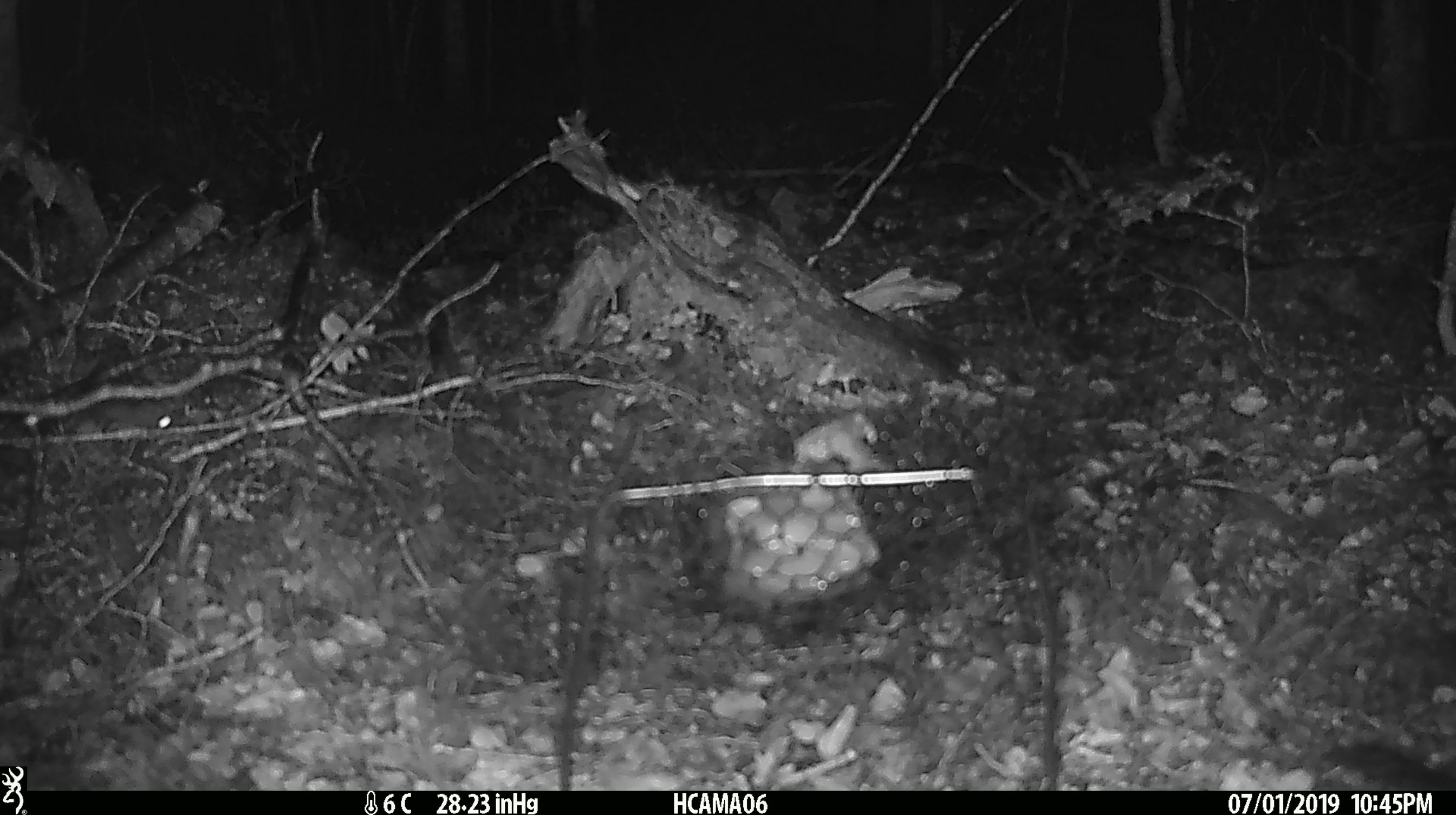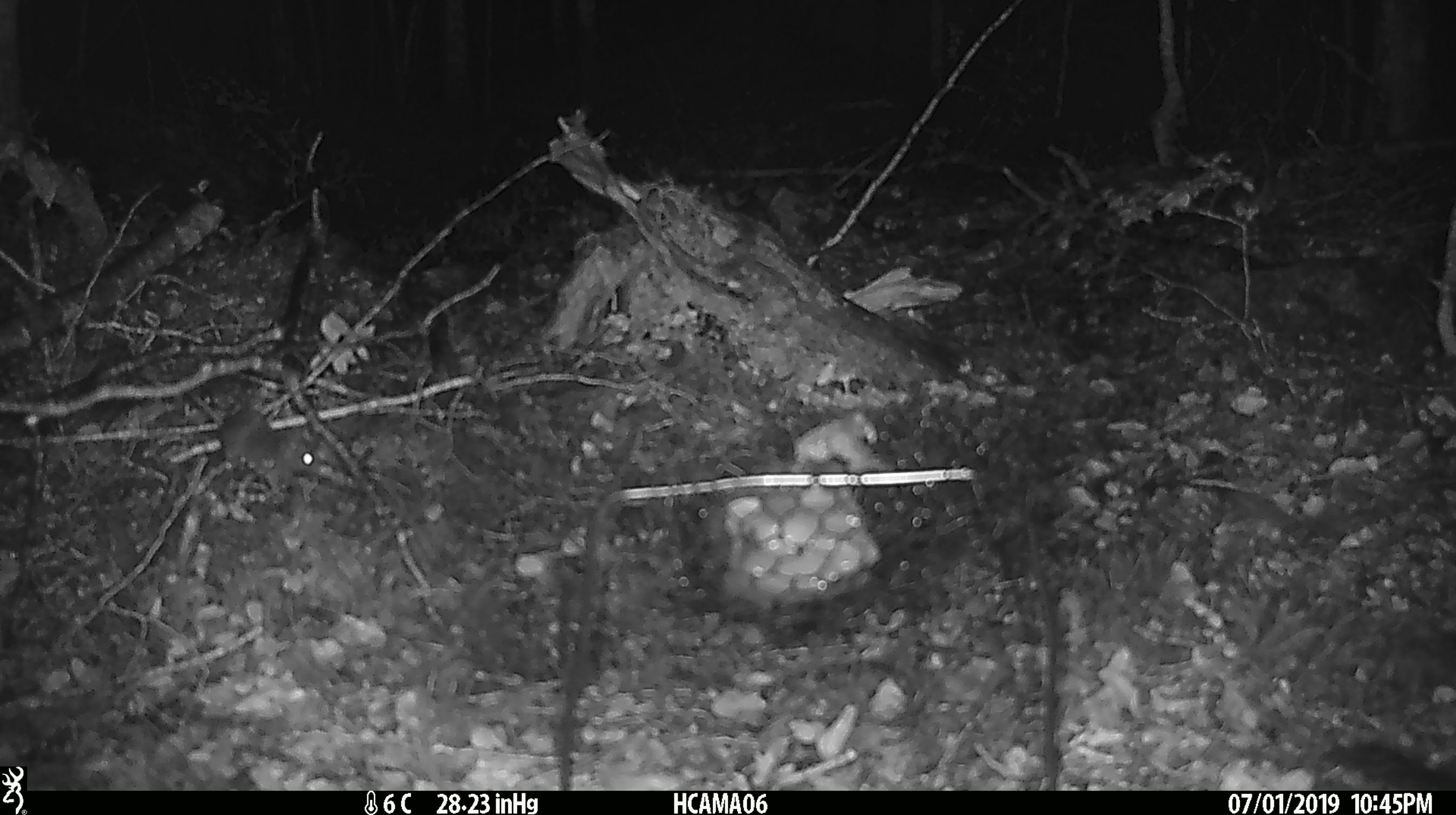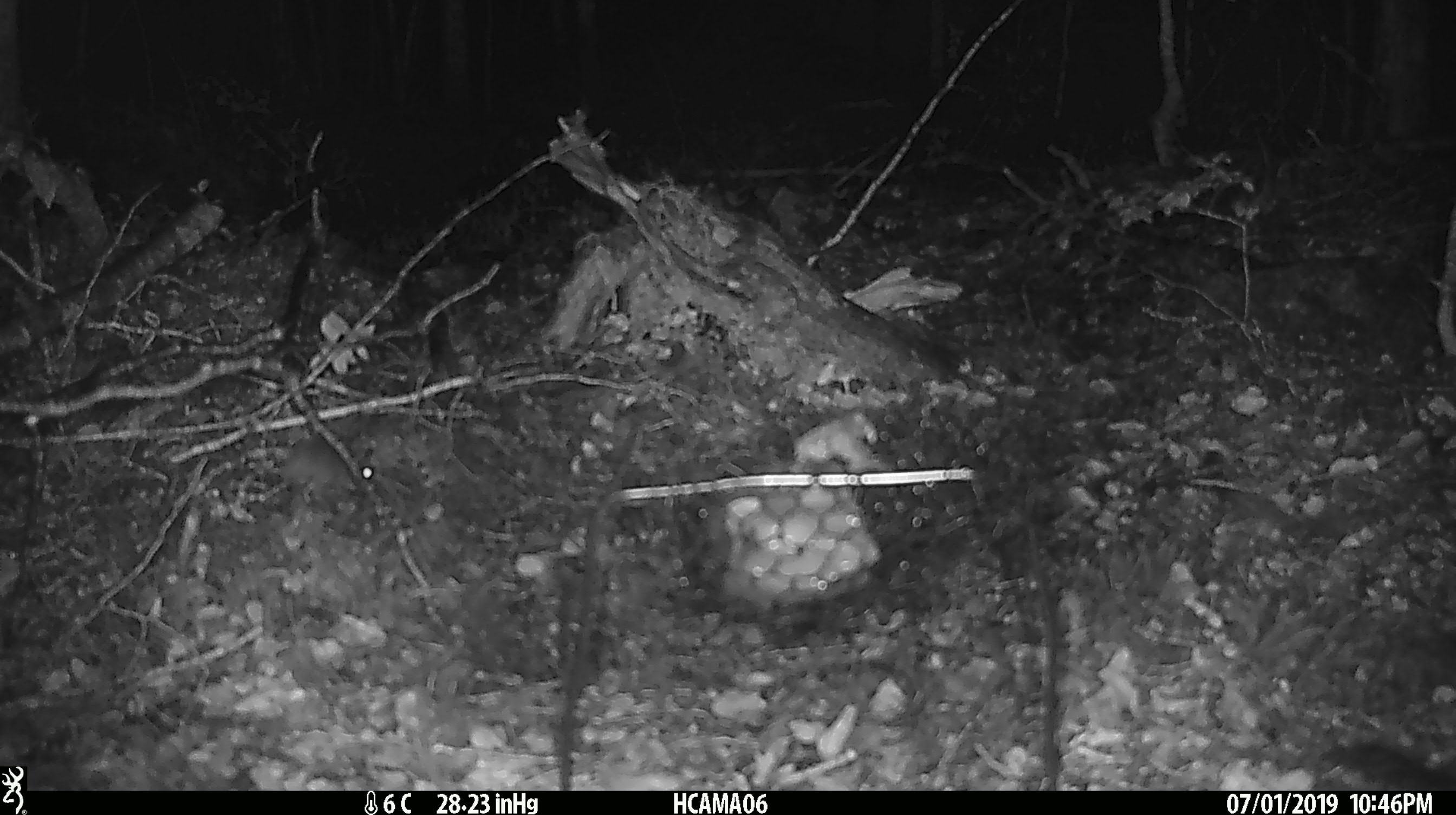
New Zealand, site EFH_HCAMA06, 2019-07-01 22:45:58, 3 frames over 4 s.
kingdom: Animalia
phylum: Chordata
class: Mammalia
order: Rodentia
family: Muridae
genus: Mus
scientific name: Mus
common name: mouse